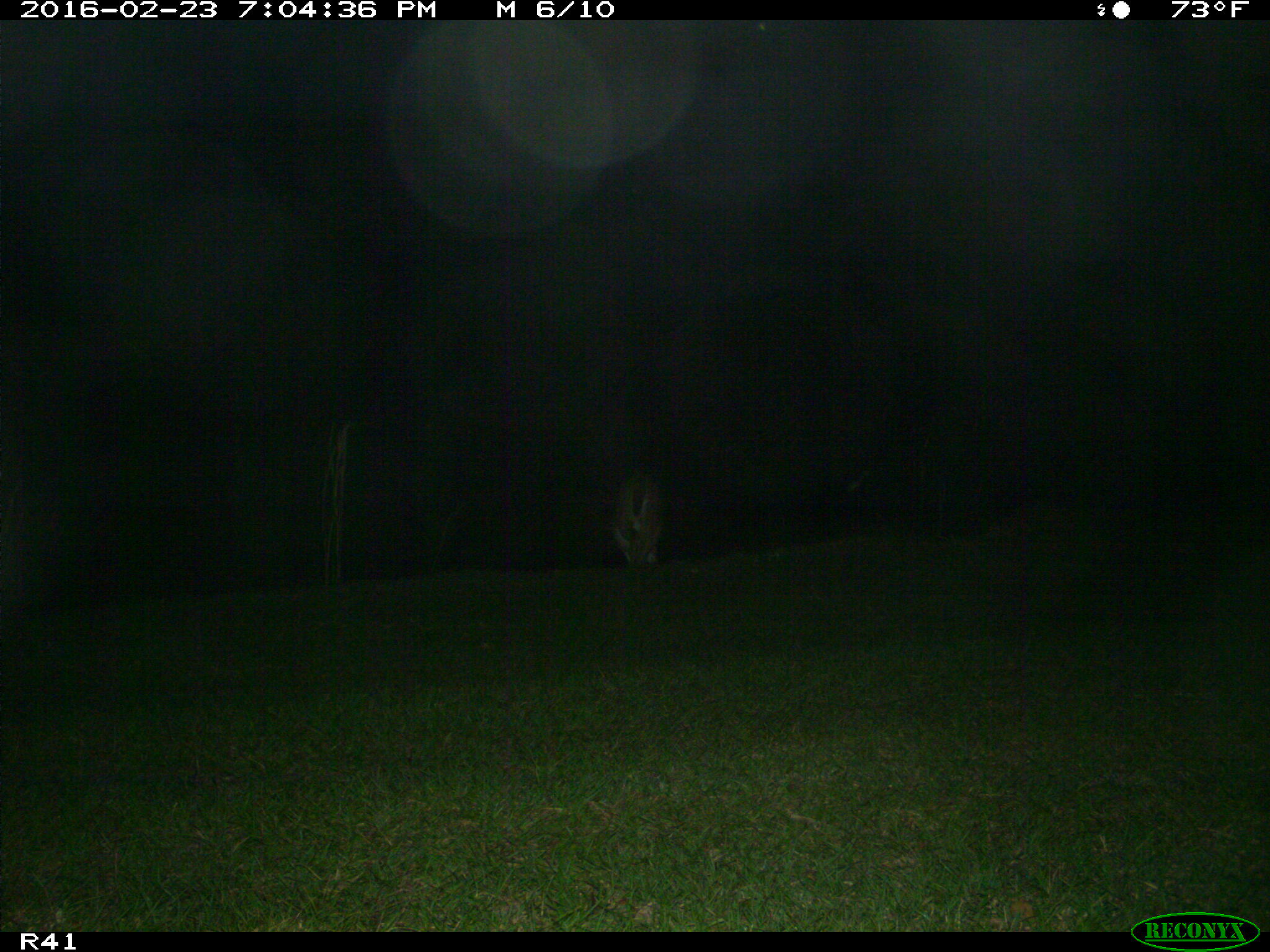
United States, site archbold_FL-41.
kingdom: Animalia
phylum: Chordata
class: Mammalia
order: Artiodactyla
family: Cervidae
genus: Odocoileus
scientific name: Odocoileus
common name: deer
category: unidentified deer